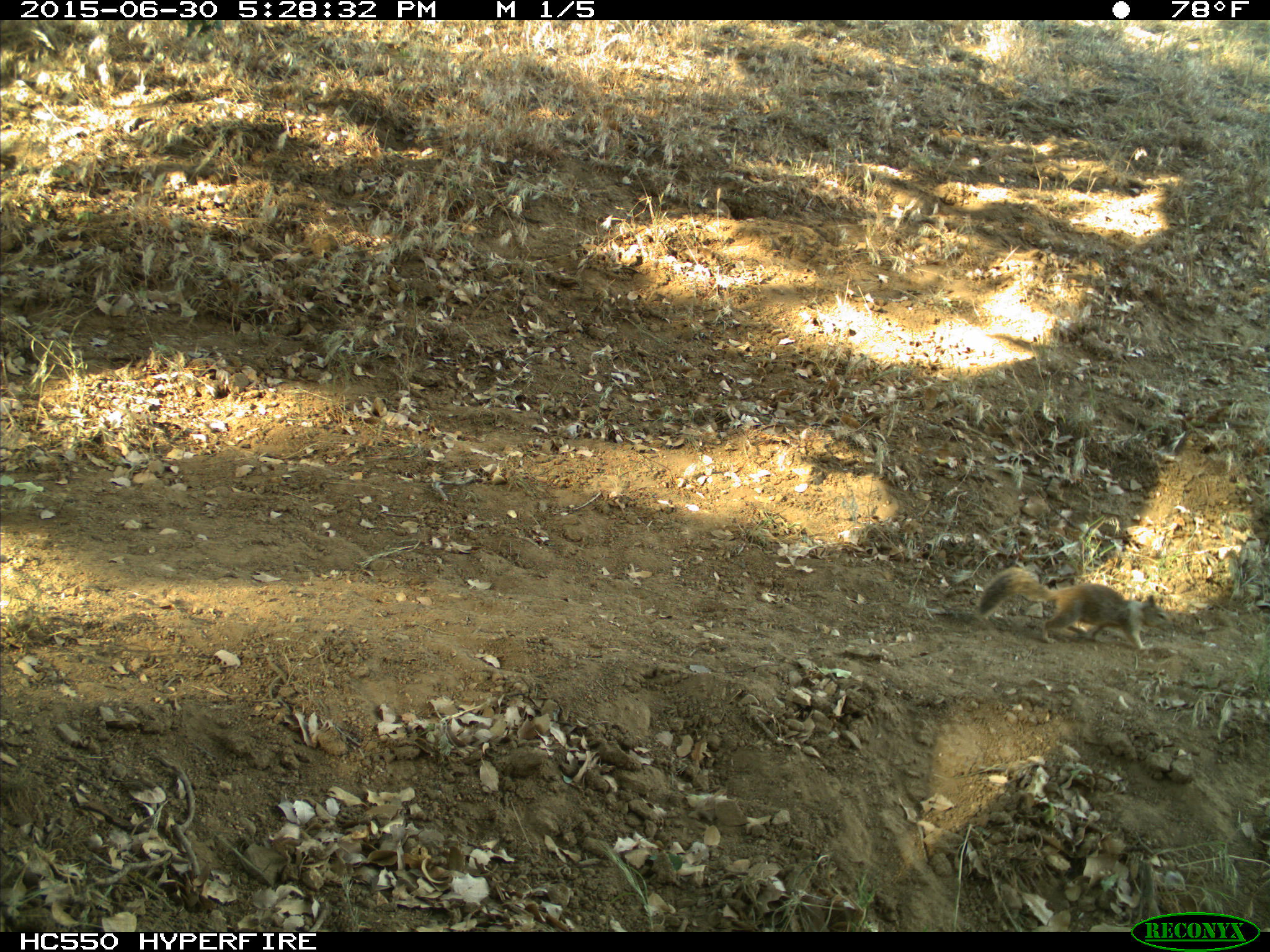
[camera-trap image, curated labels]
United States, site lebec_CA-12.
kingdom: Animalia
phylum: Chordata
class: Mammalia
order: Rodentia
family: Sciuridae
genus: Otospermophilus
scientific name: Otospermophilus beecheyi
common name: california ground squirrel